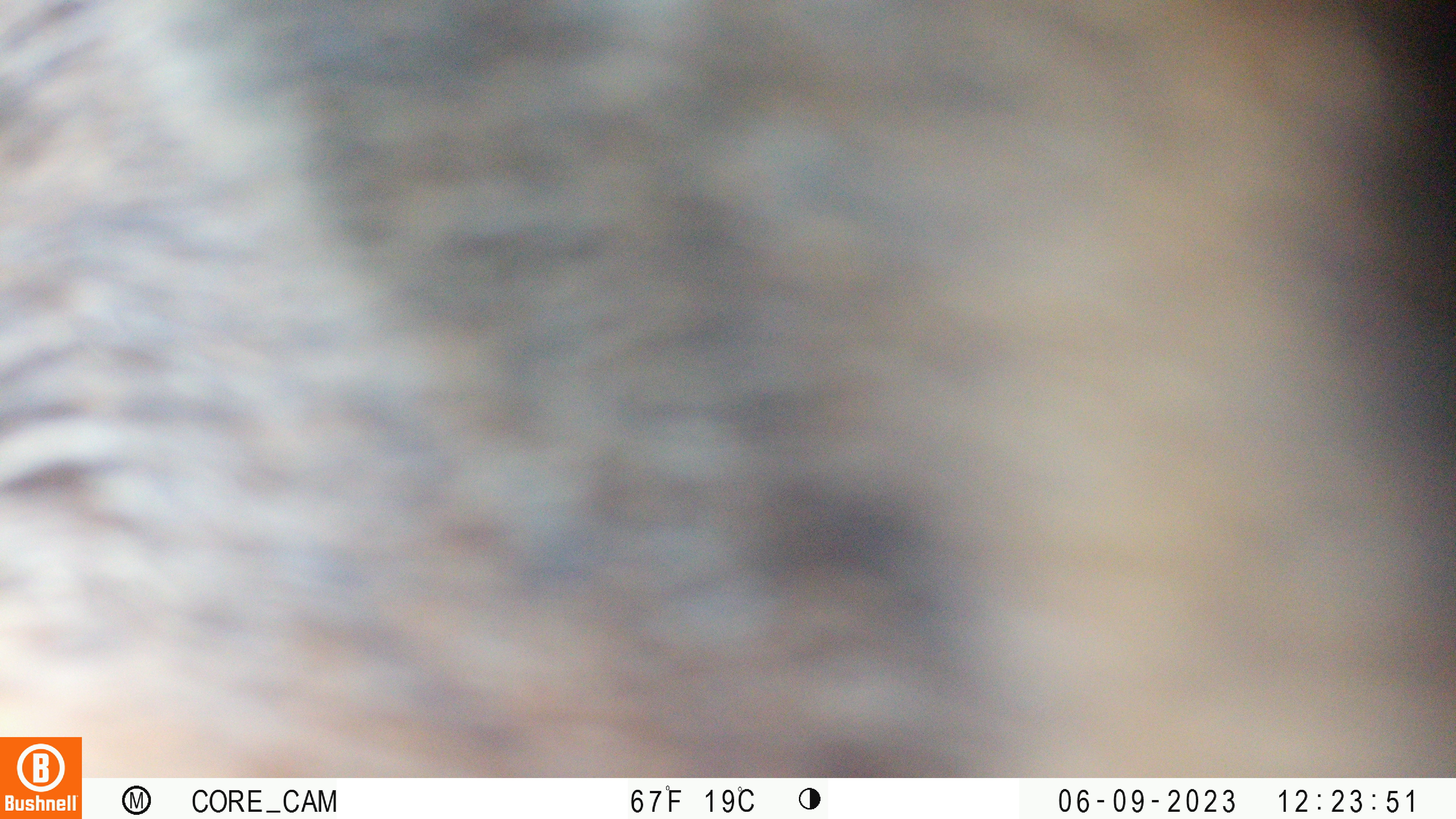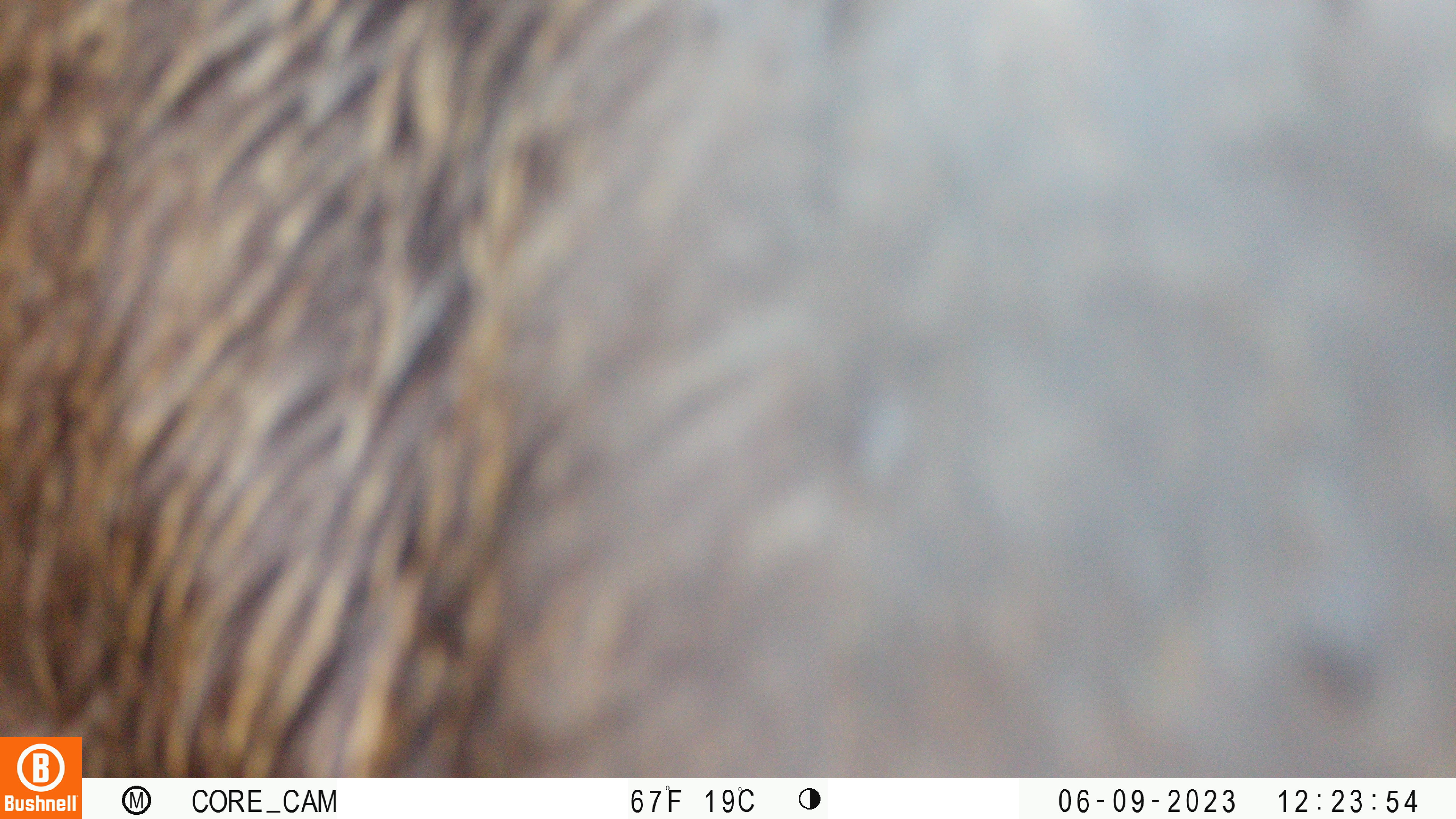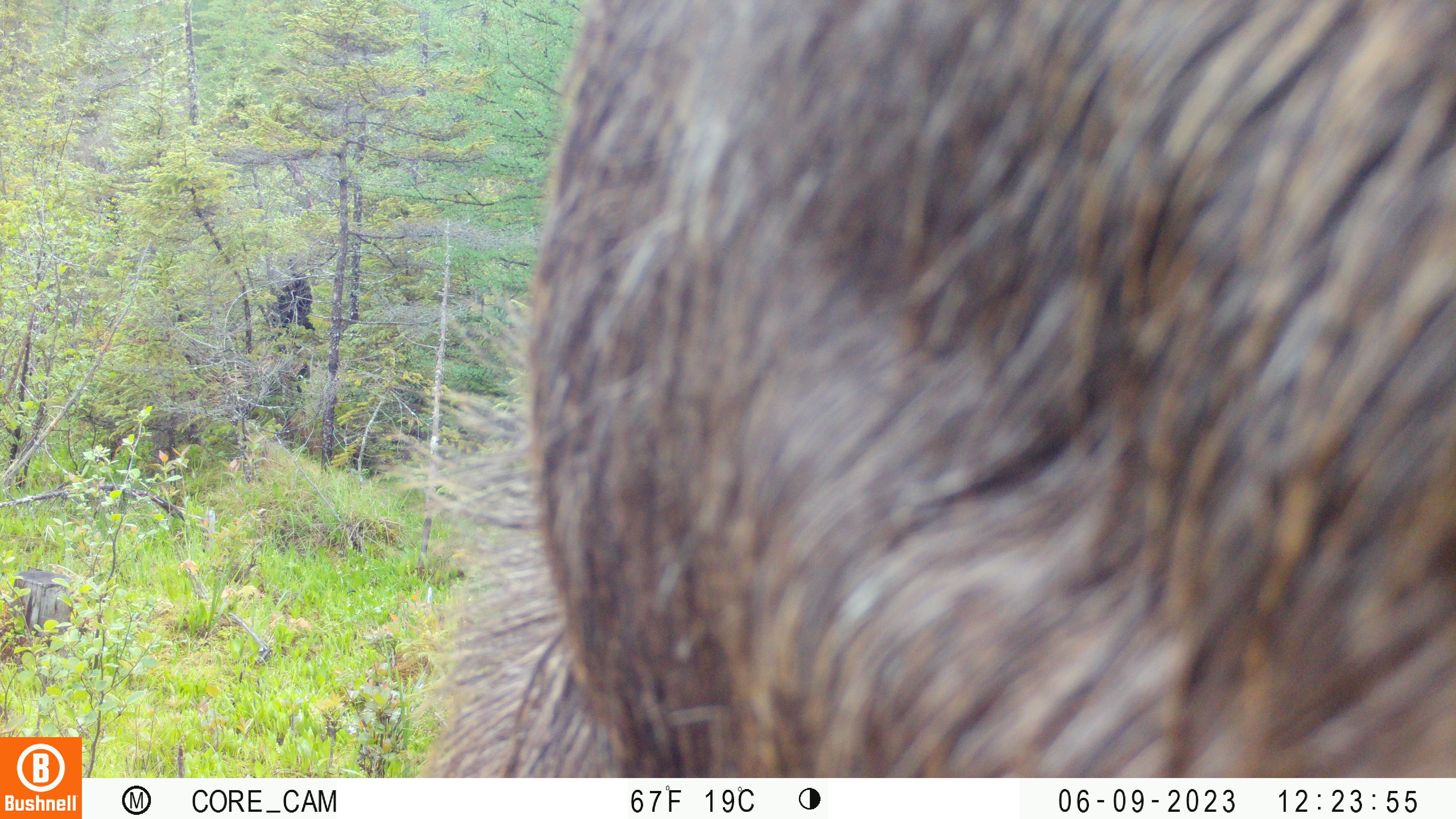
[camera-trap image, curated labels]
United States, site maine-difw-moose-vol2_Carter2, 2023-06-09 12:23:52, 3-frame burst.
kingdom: Animalia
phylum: Chordata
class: Mammalia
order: Artiodactyla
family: Cervidae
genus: Alces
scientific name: Alces alces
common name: moose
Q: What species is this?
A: Moose (Alces alces).